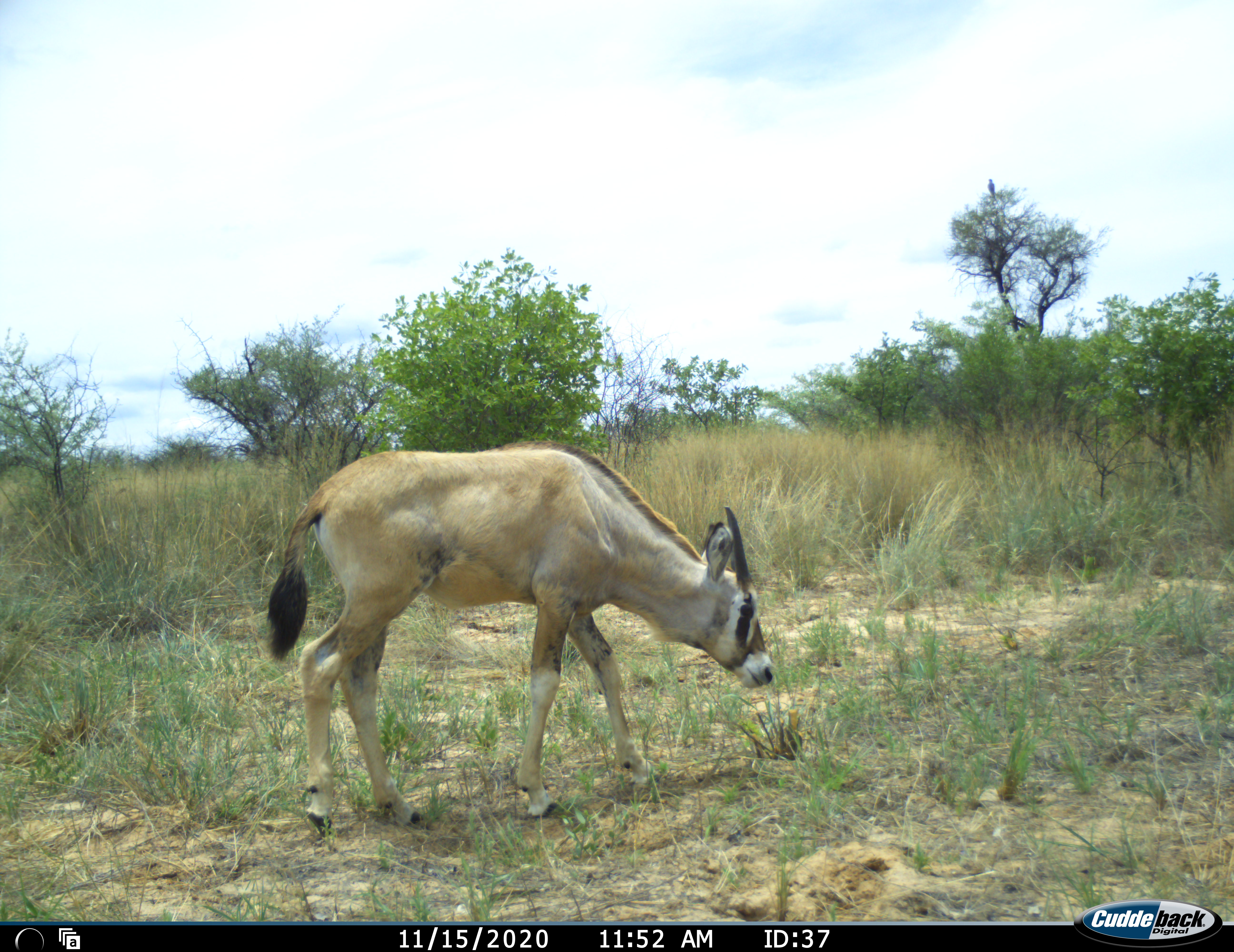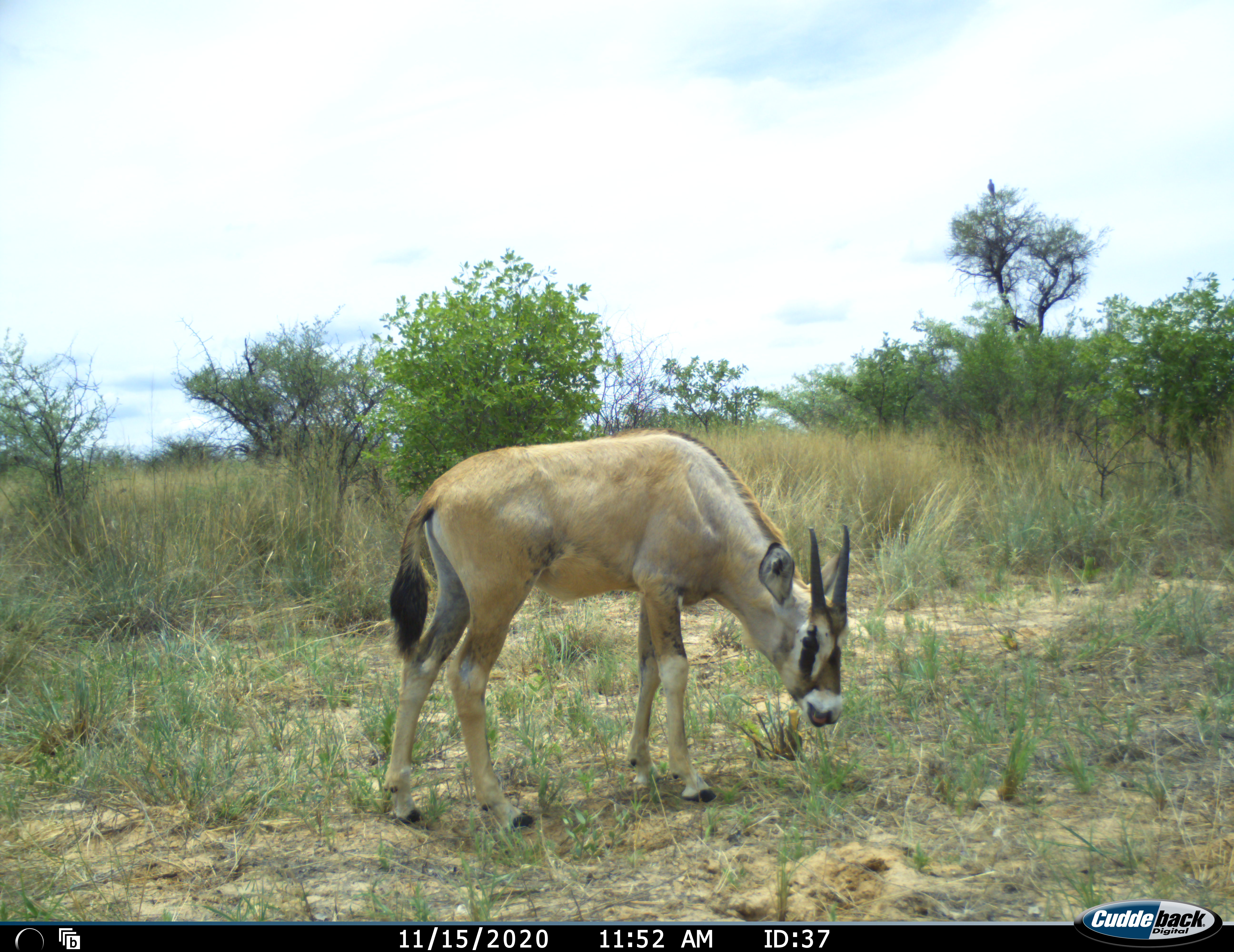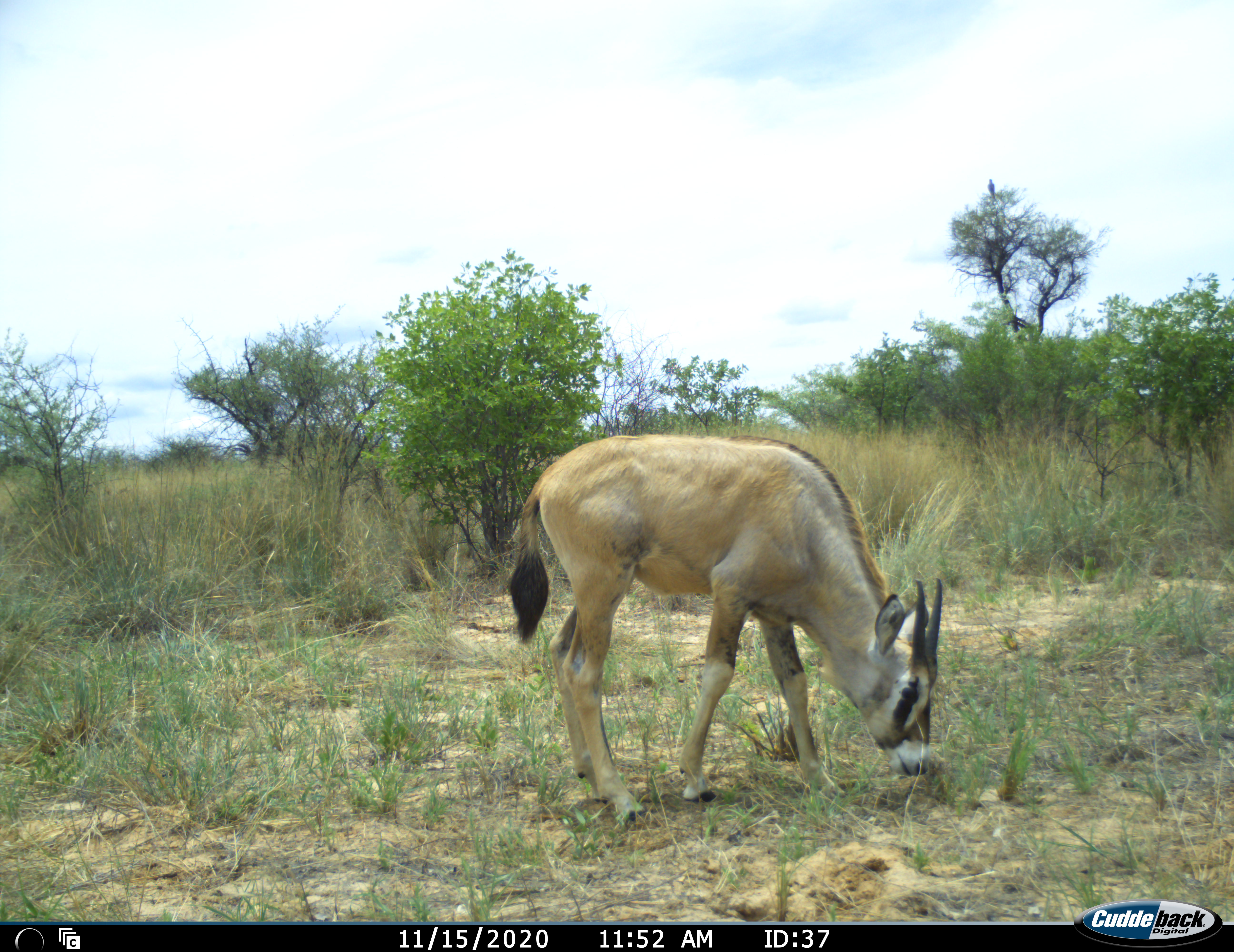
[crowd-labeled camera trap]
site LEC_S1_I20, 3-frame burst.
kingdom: Animalia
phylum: Chordata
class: Mammalia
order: Artiodactyla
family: Bovidae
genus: Oryx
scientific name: Oryx gazella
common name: gemsbok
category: oryx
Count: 1.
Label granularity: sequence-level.